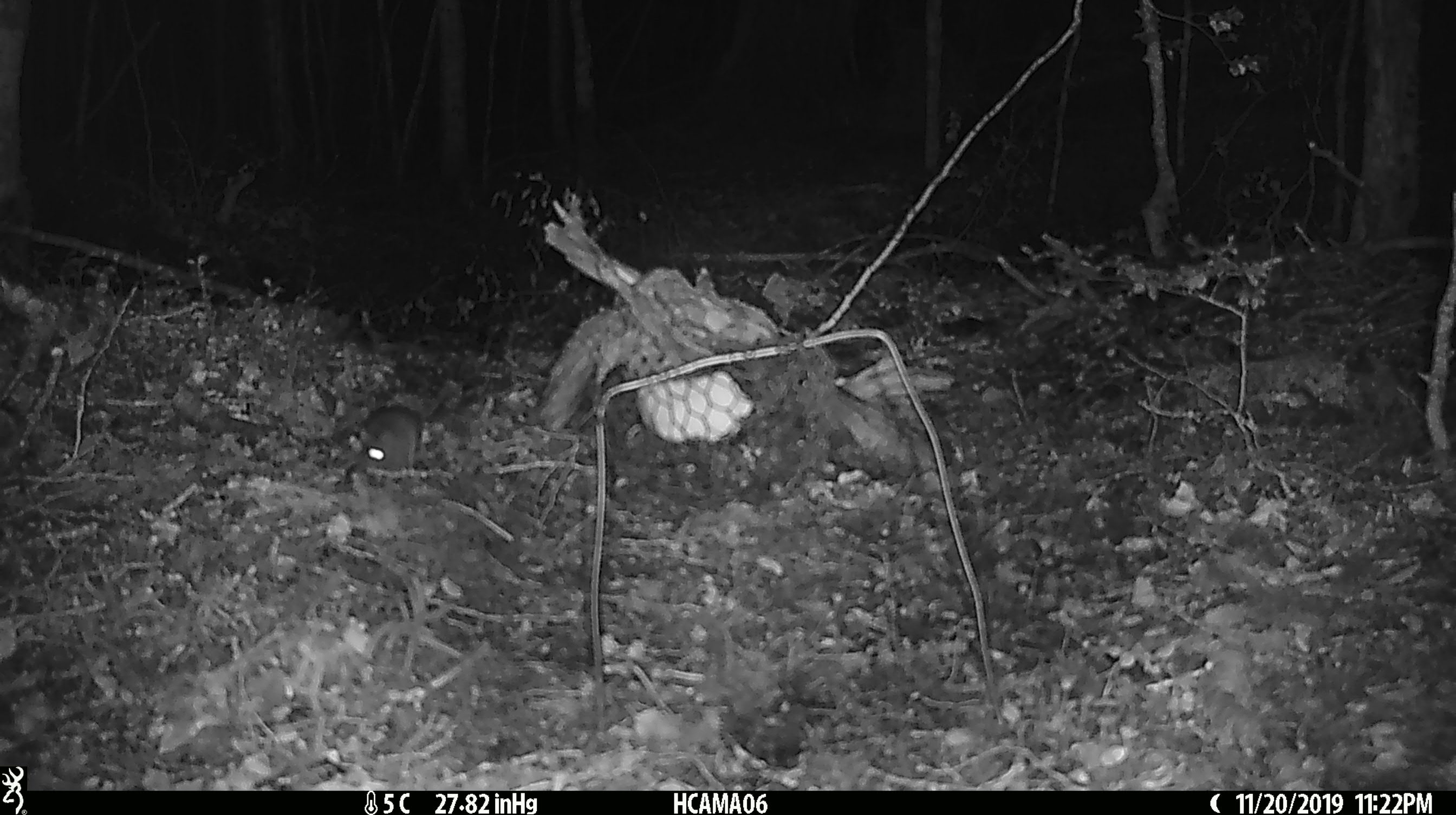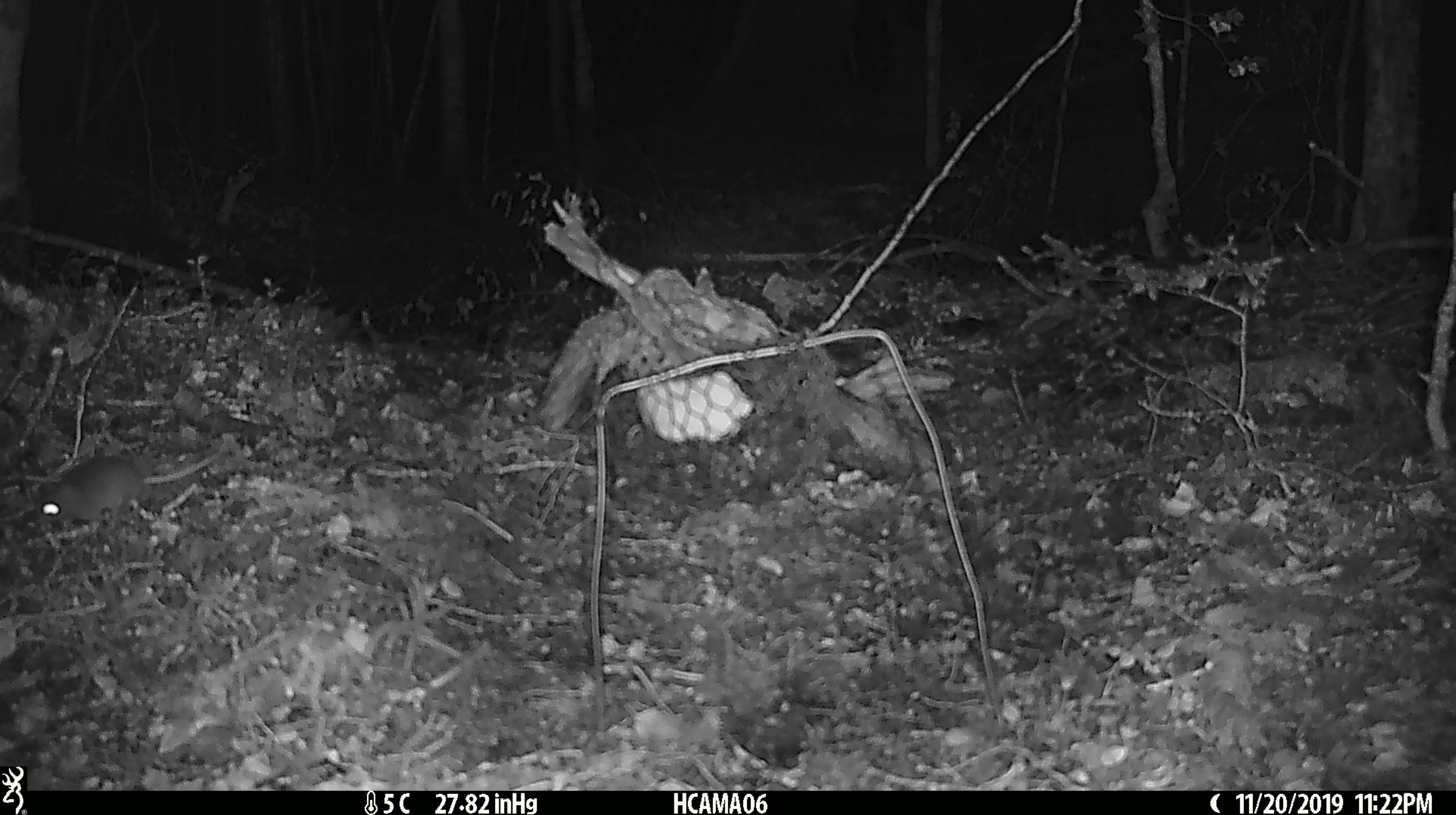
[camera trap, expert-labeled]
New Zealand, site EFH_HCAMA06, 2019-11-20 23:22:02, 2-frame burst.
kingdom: Animalia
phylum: Chordata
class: Mammalia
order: Rodentia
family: Muridae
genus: Mus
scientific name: Mus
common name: mouse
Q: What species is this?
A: Mouse (Mus).